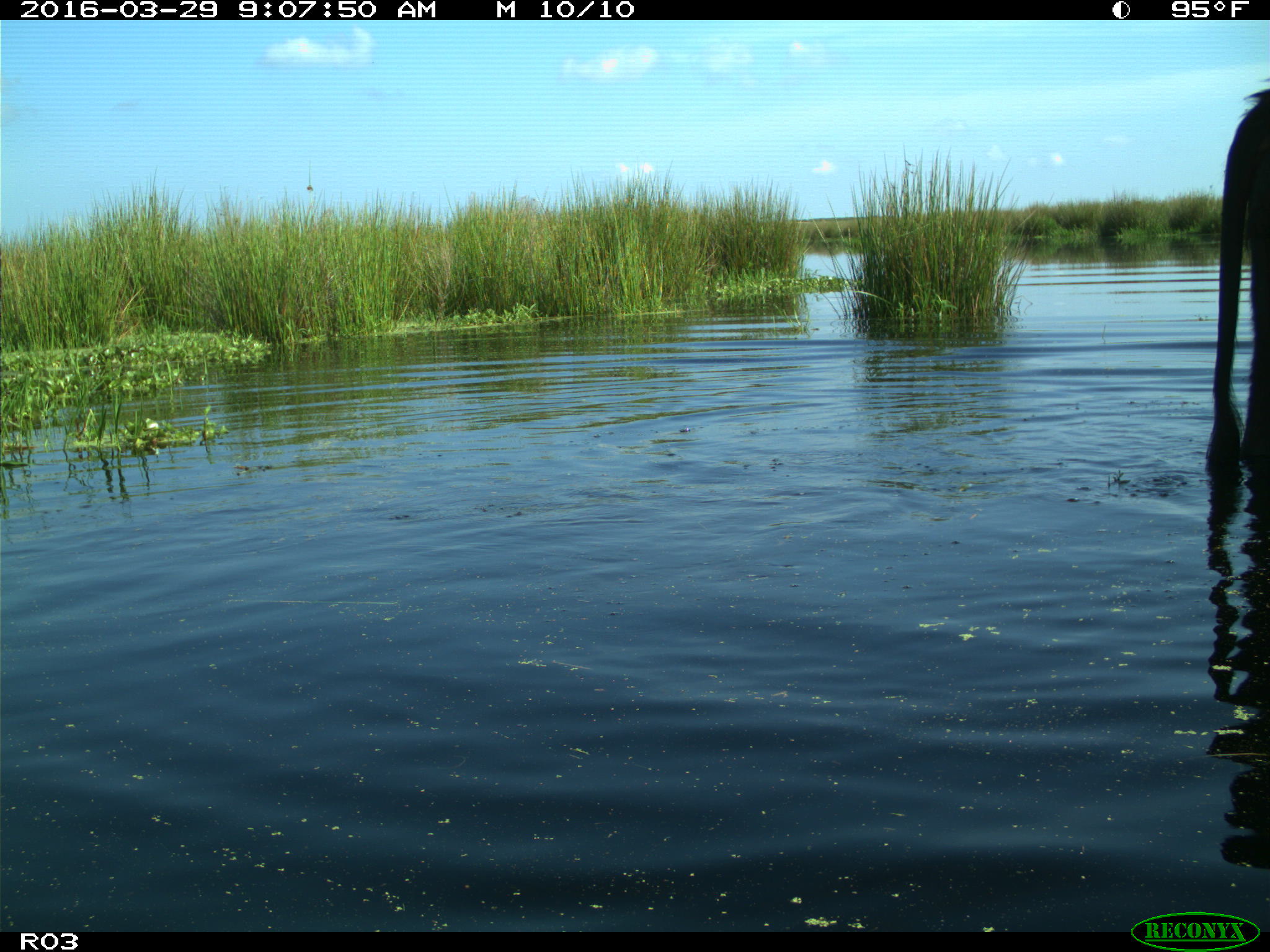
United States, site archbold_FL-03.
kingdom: Animalia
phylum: Chordata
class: Mammalia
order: Artiodactyla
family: Bovidae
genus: Bos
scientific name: Bos taurus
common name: domestic cow